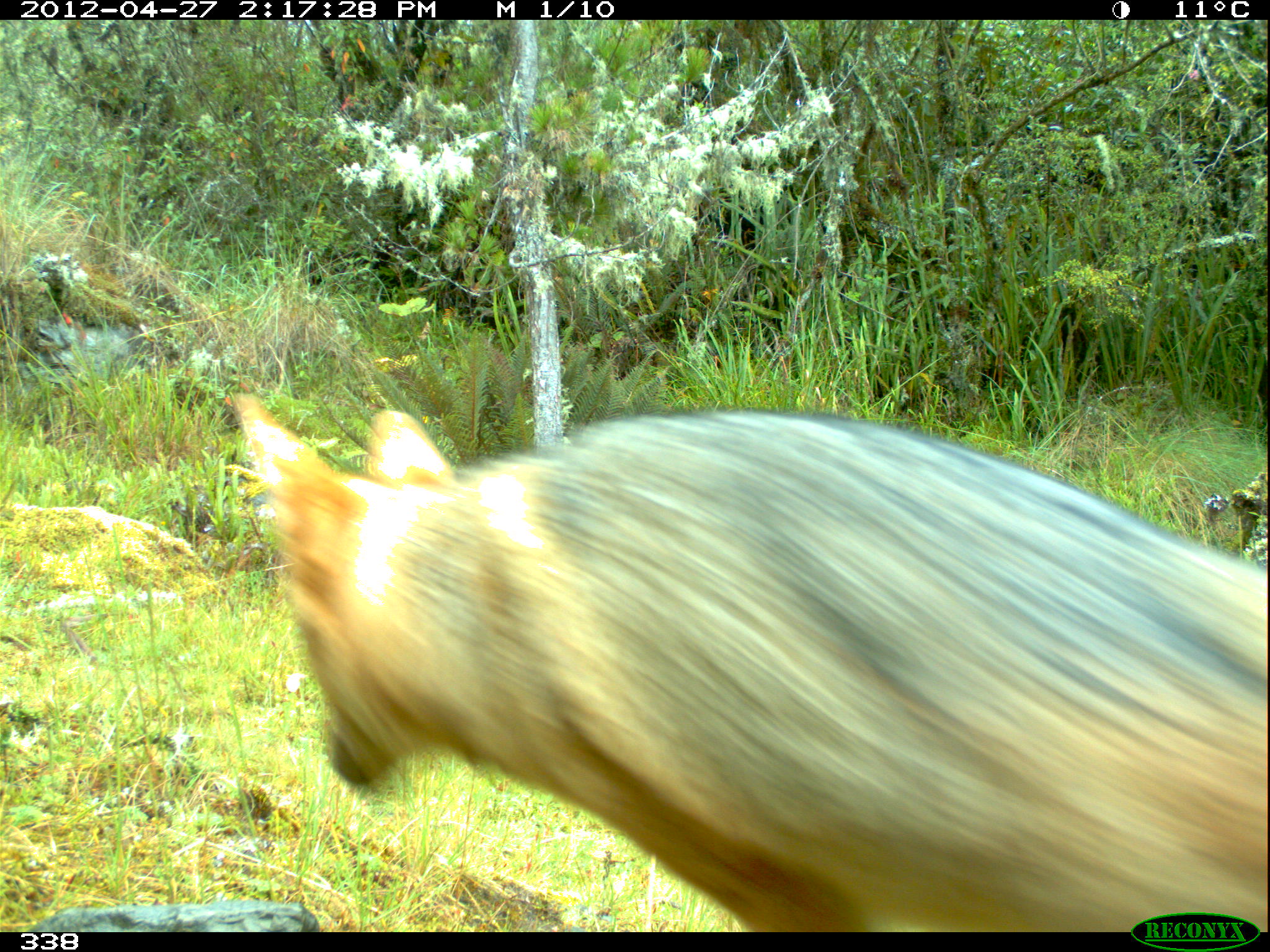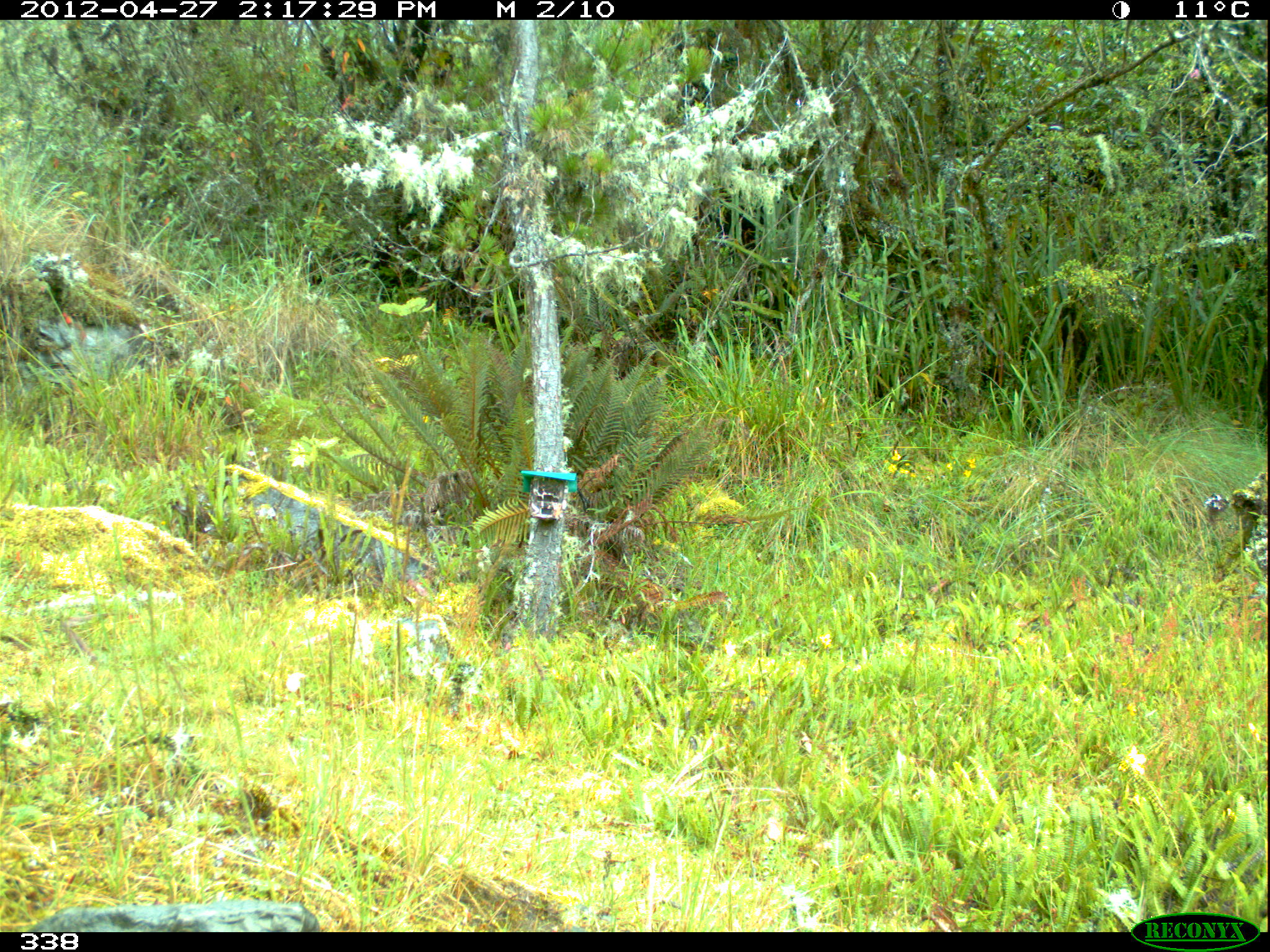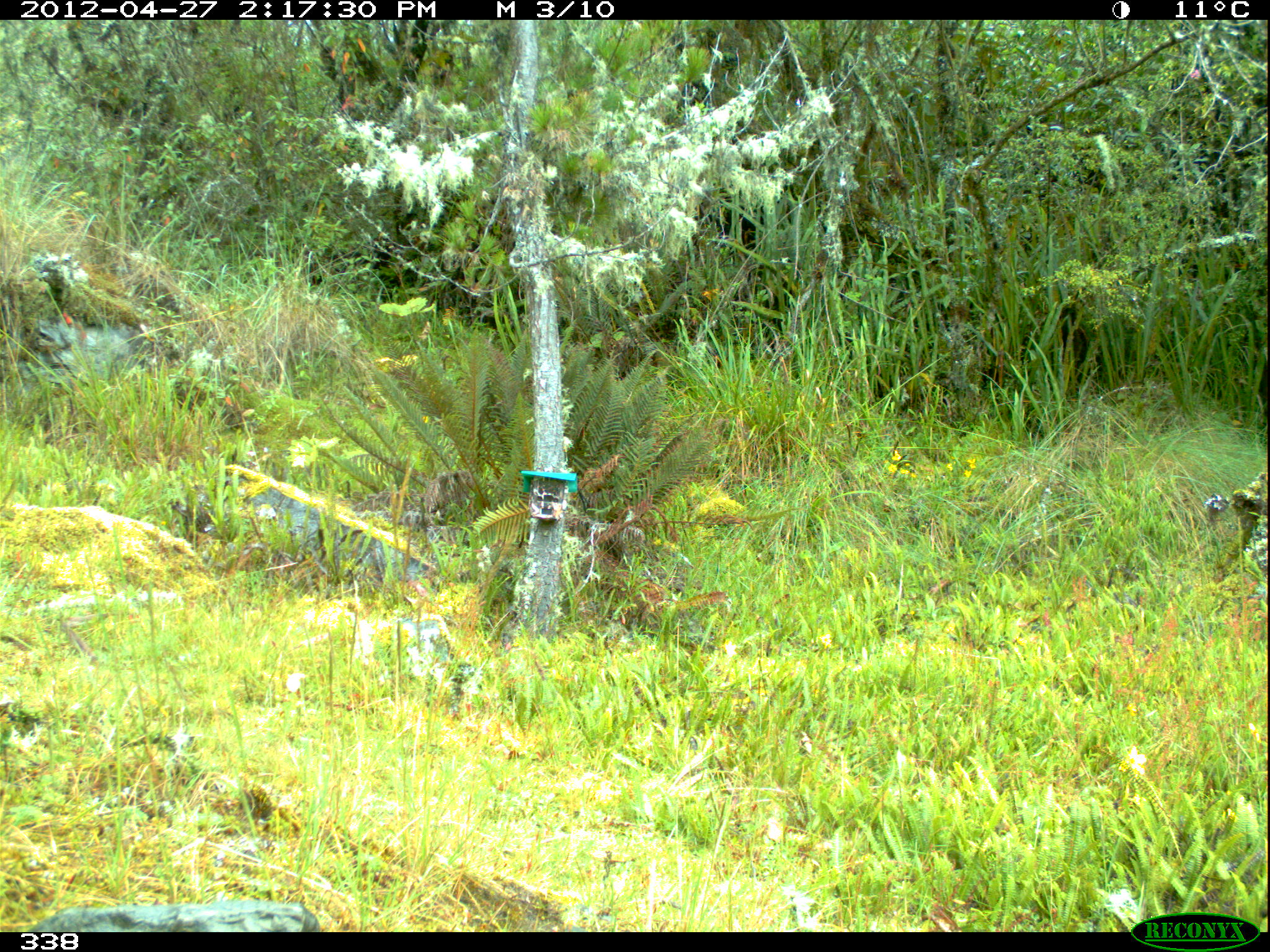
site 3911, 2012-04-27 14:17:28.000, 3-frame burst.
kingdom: Animalia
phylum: Chordata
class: Mammalia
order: Carnivora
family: Canidae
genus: Lycalopex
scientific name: Lycalopex culpaeus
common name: culpeo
Lycalopex culpaeus (culpeo).